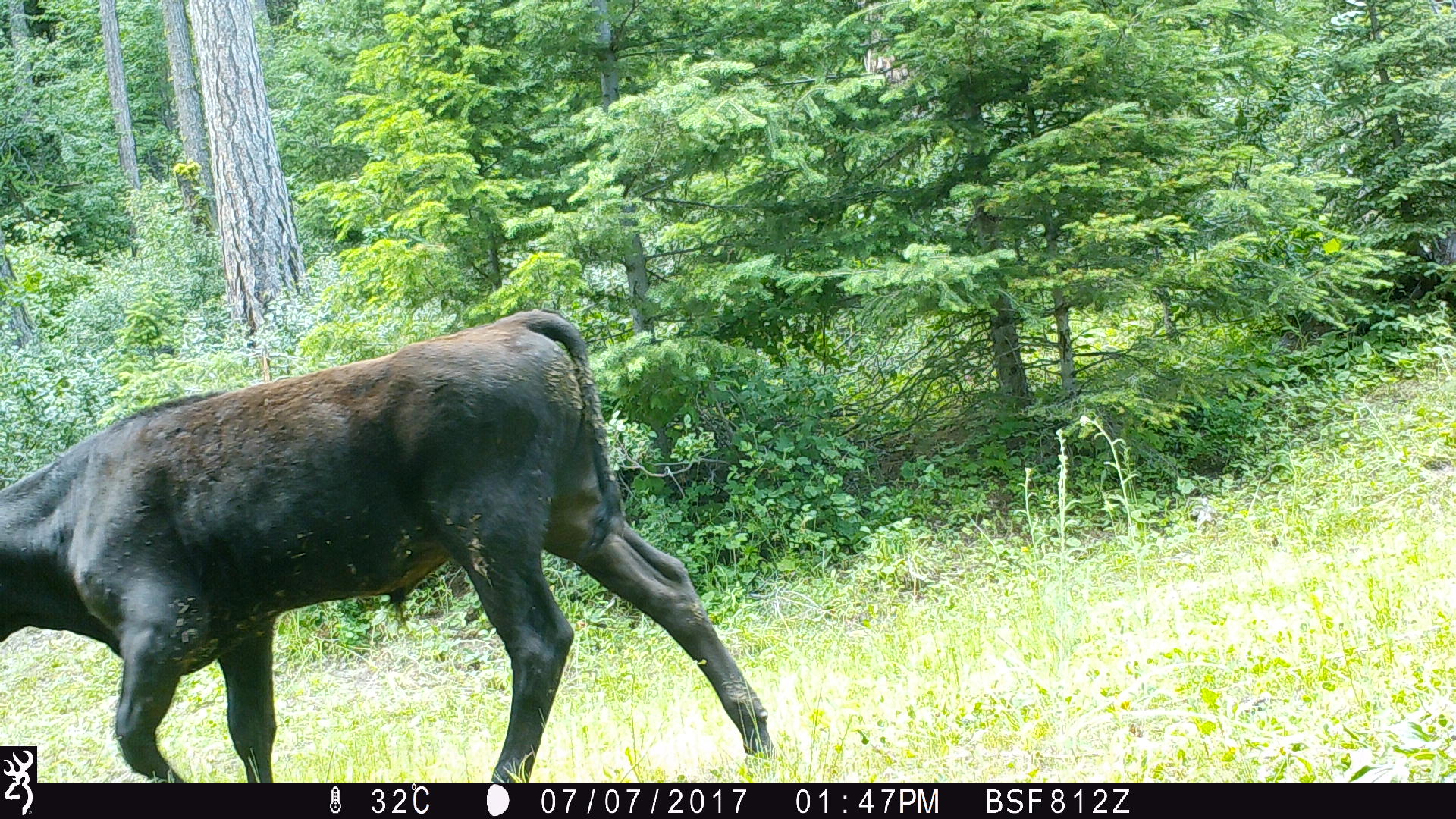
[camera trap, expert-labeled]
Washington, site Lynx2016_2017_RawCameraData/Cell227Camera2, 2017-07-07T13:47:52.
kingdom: Animalia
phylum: Chordata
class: Mammalia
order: Artiodactyla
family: Bovidae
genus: Bos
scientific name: Bos taurus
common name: domestic cattle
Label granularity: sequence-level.